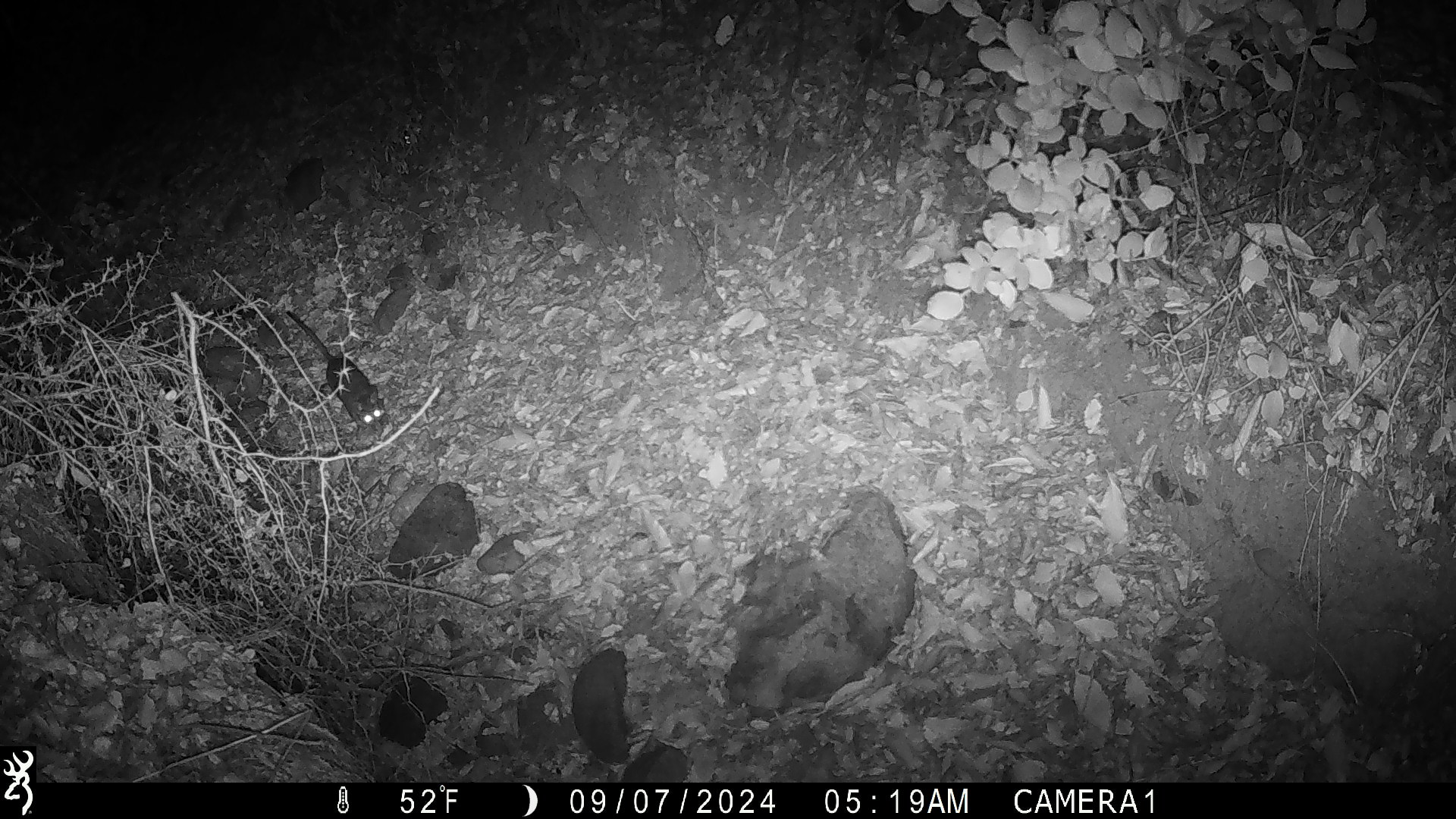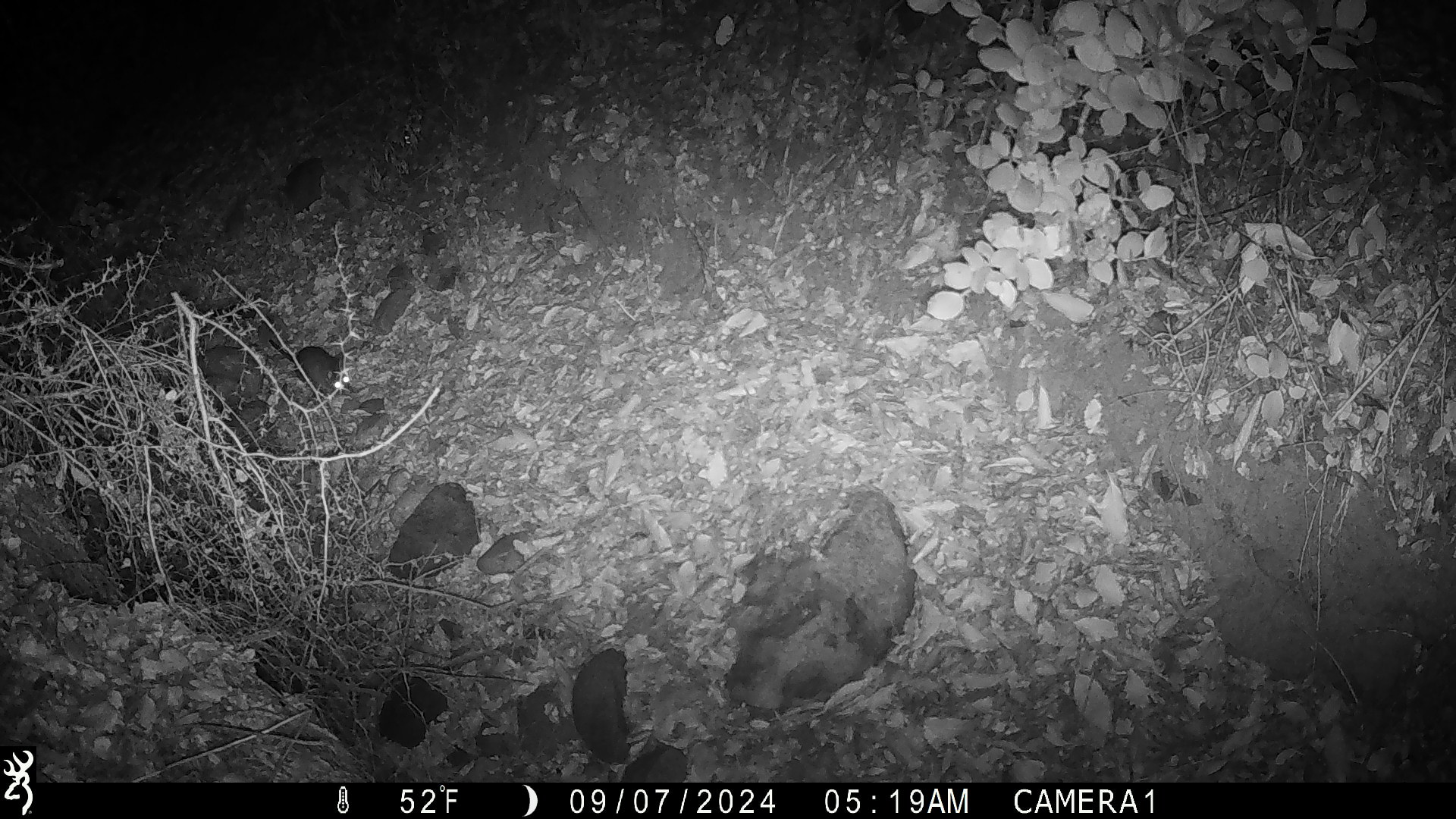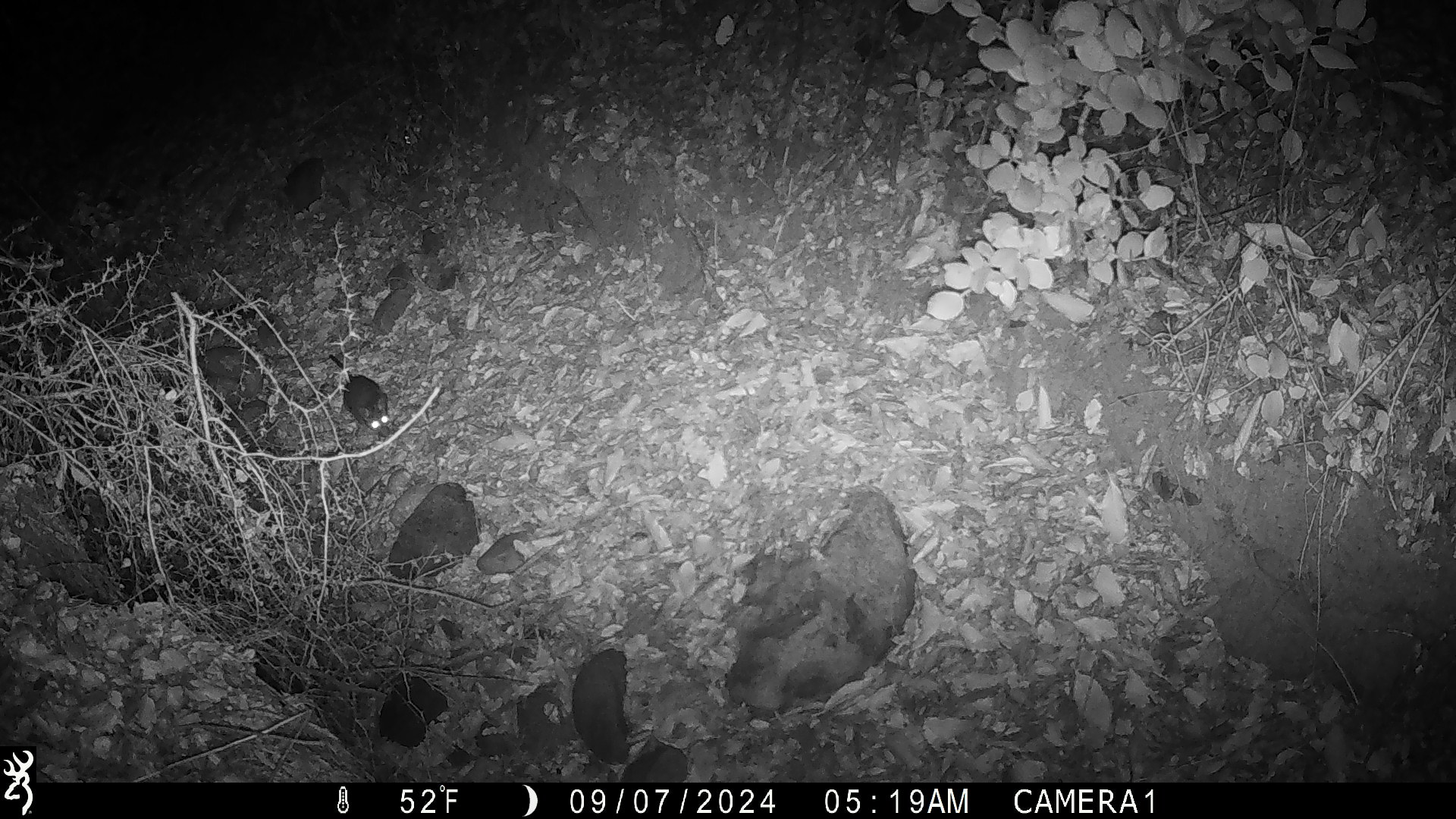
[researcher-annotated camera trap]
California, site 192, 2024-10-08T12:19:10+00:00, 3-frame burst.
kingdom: Animalia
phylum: Chordata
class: Mammalia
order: Rodentia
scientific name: Rodentia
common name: mouse or rat